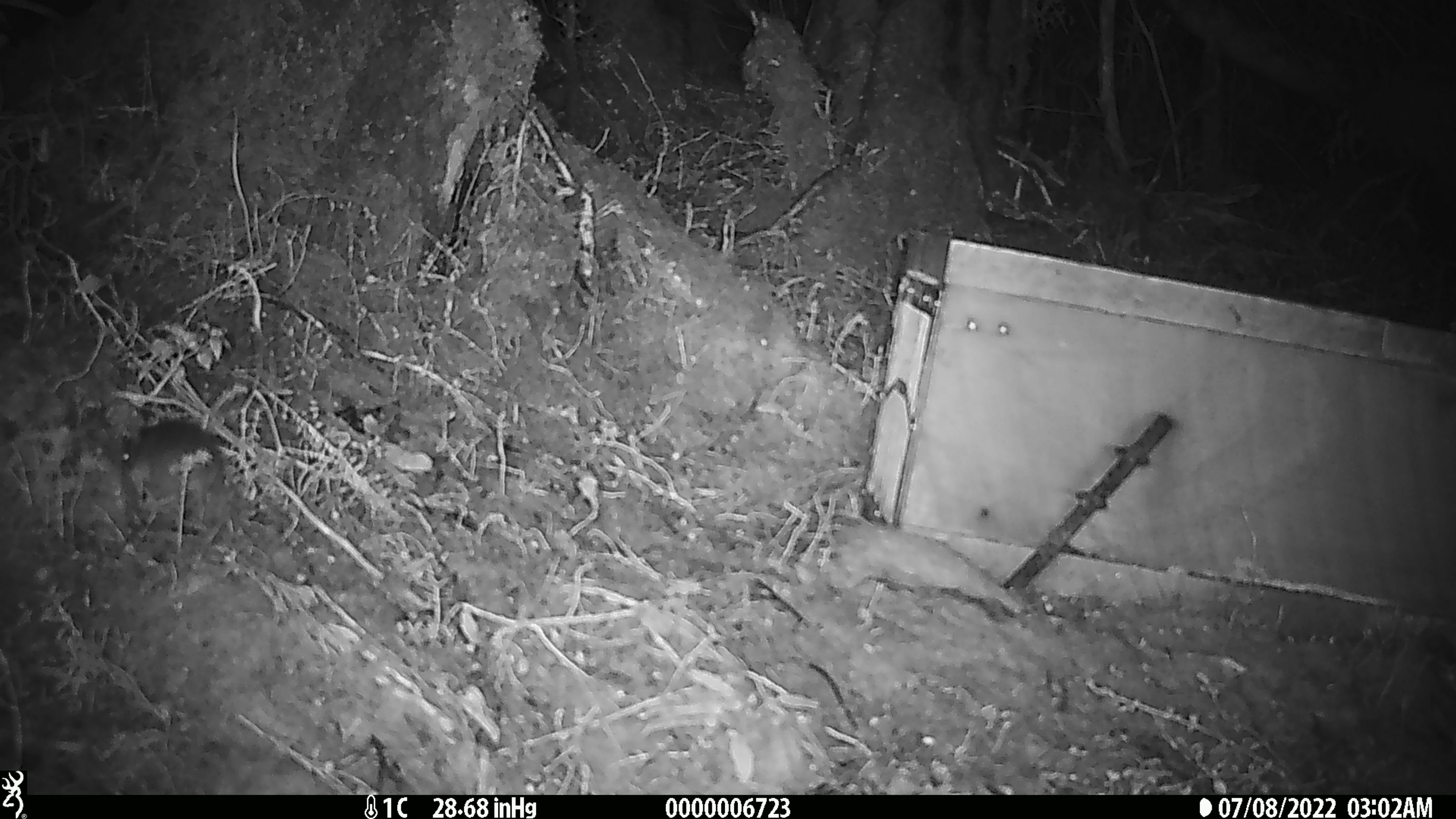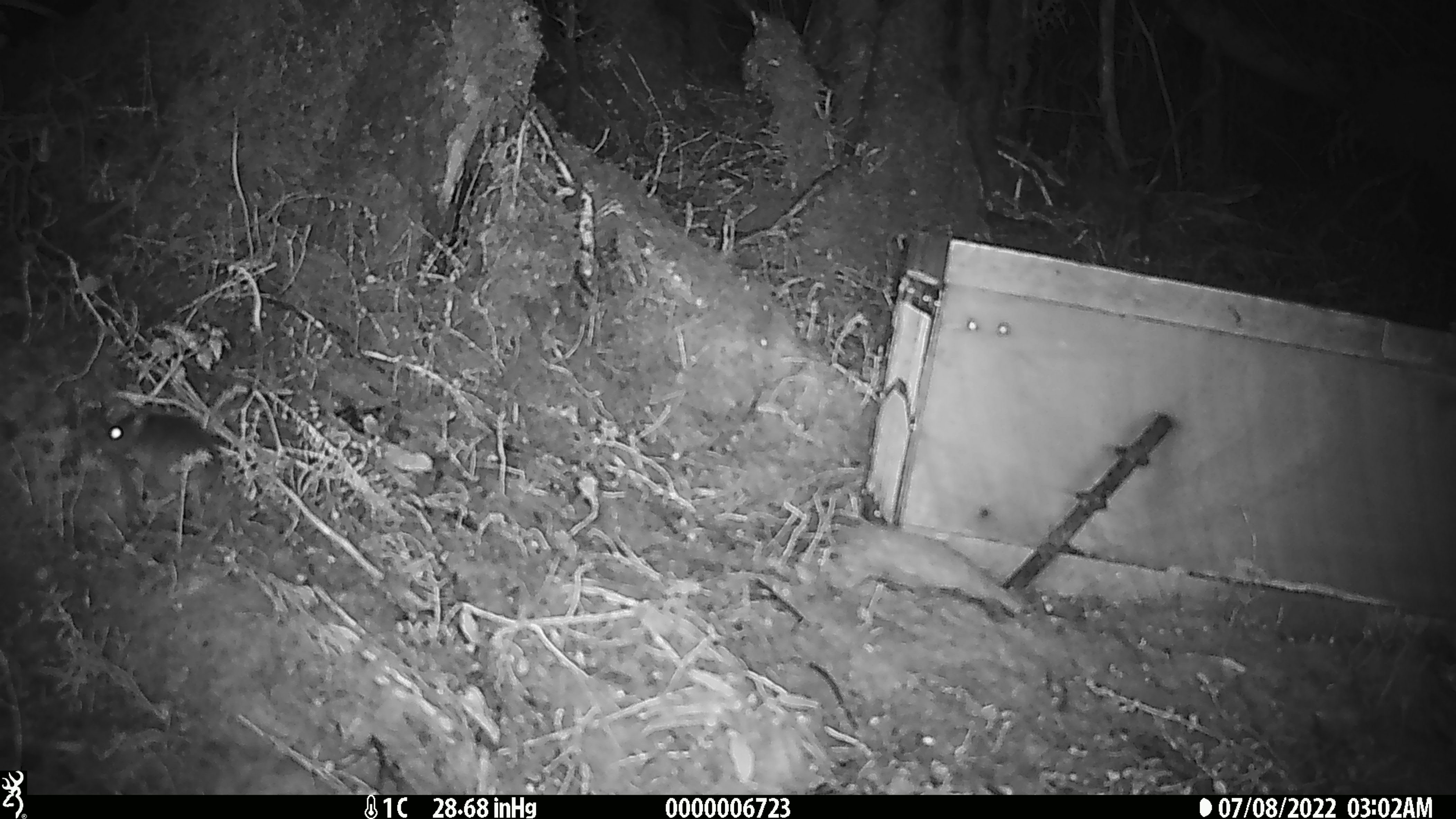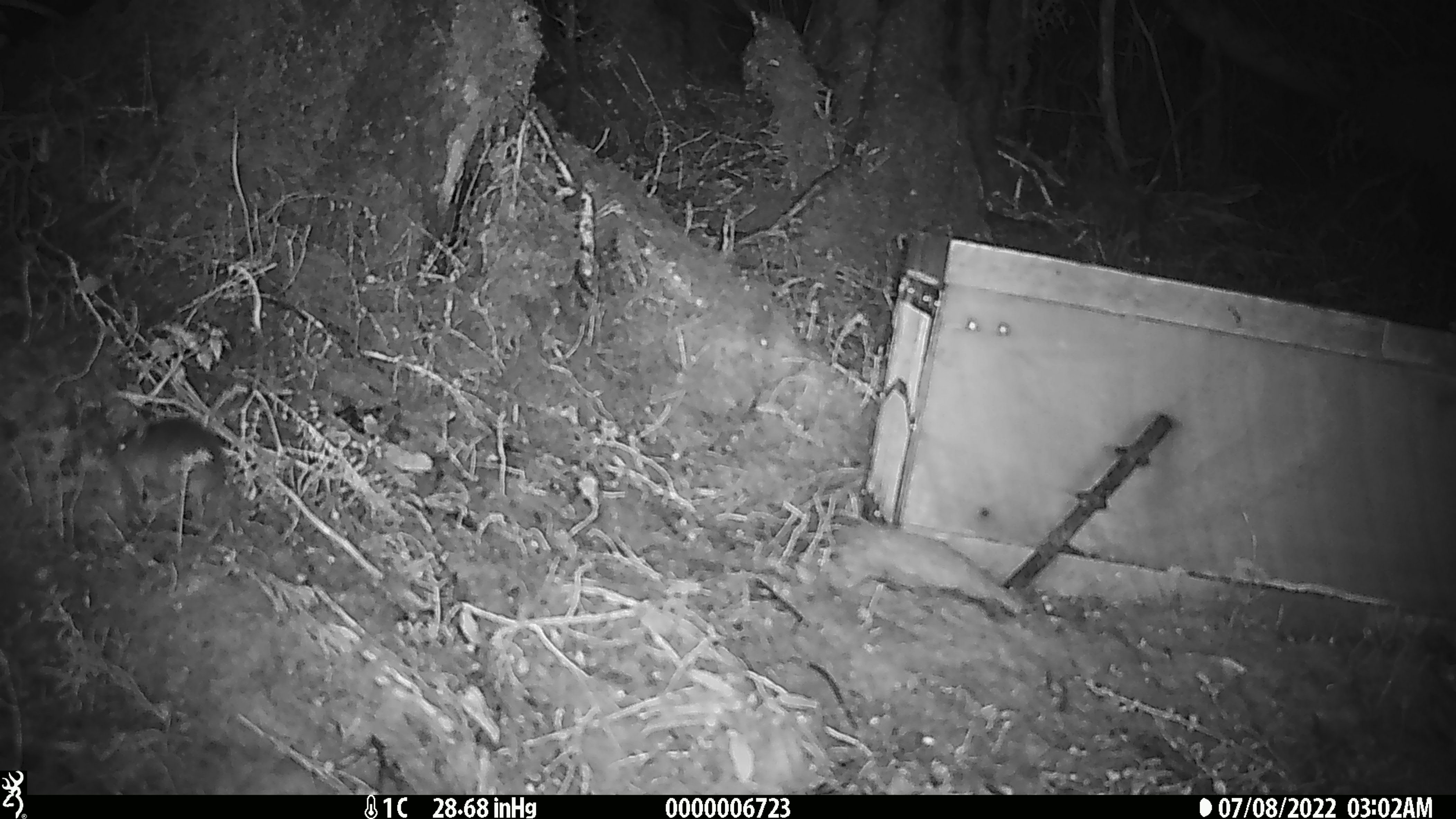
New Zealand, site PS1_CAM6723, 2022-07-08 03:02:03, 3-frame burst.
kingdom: Animalia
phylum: Chordata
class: Mammalia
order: Rodentia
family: Muridae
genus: Mus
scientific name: Mus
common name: mouse